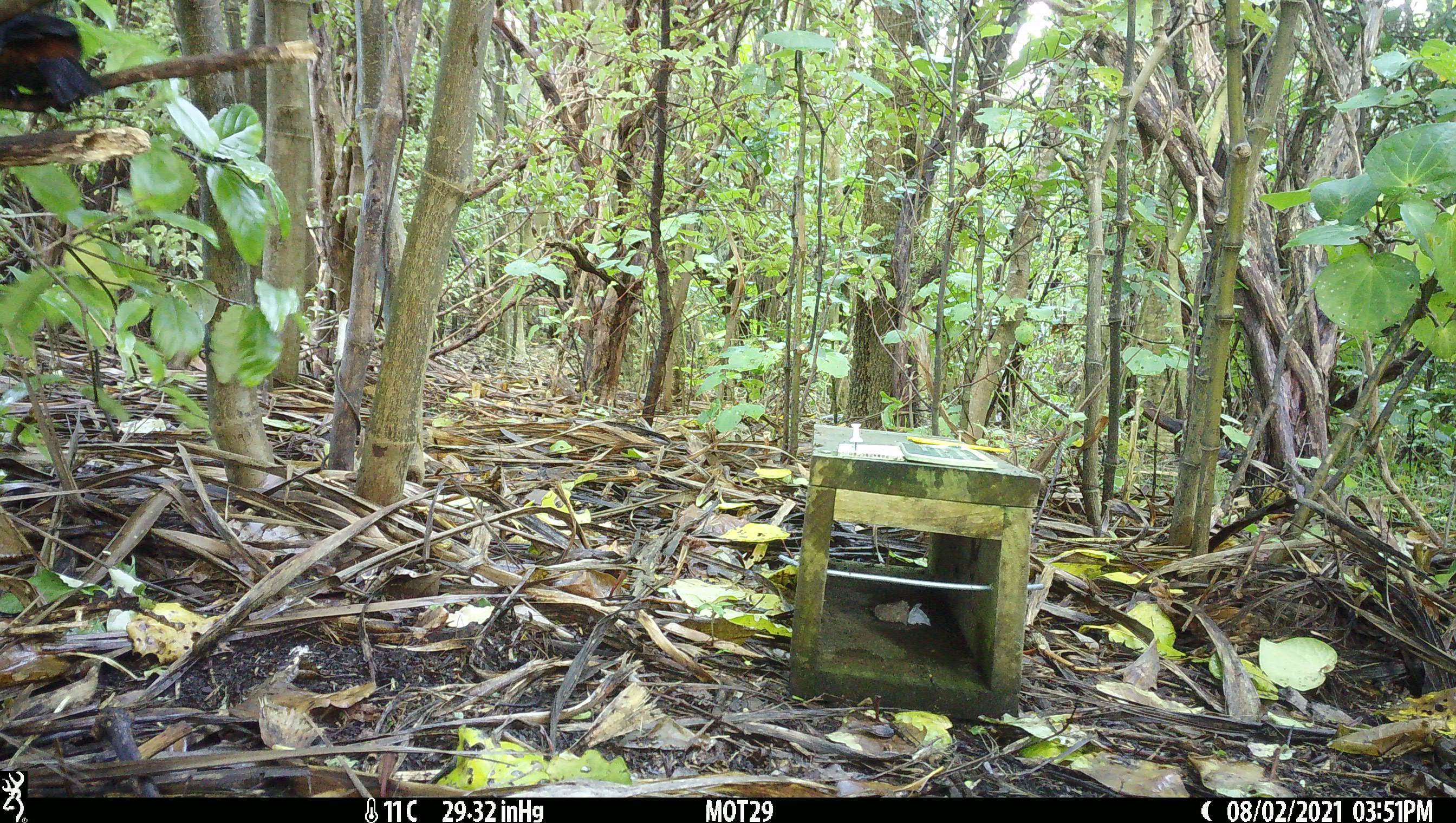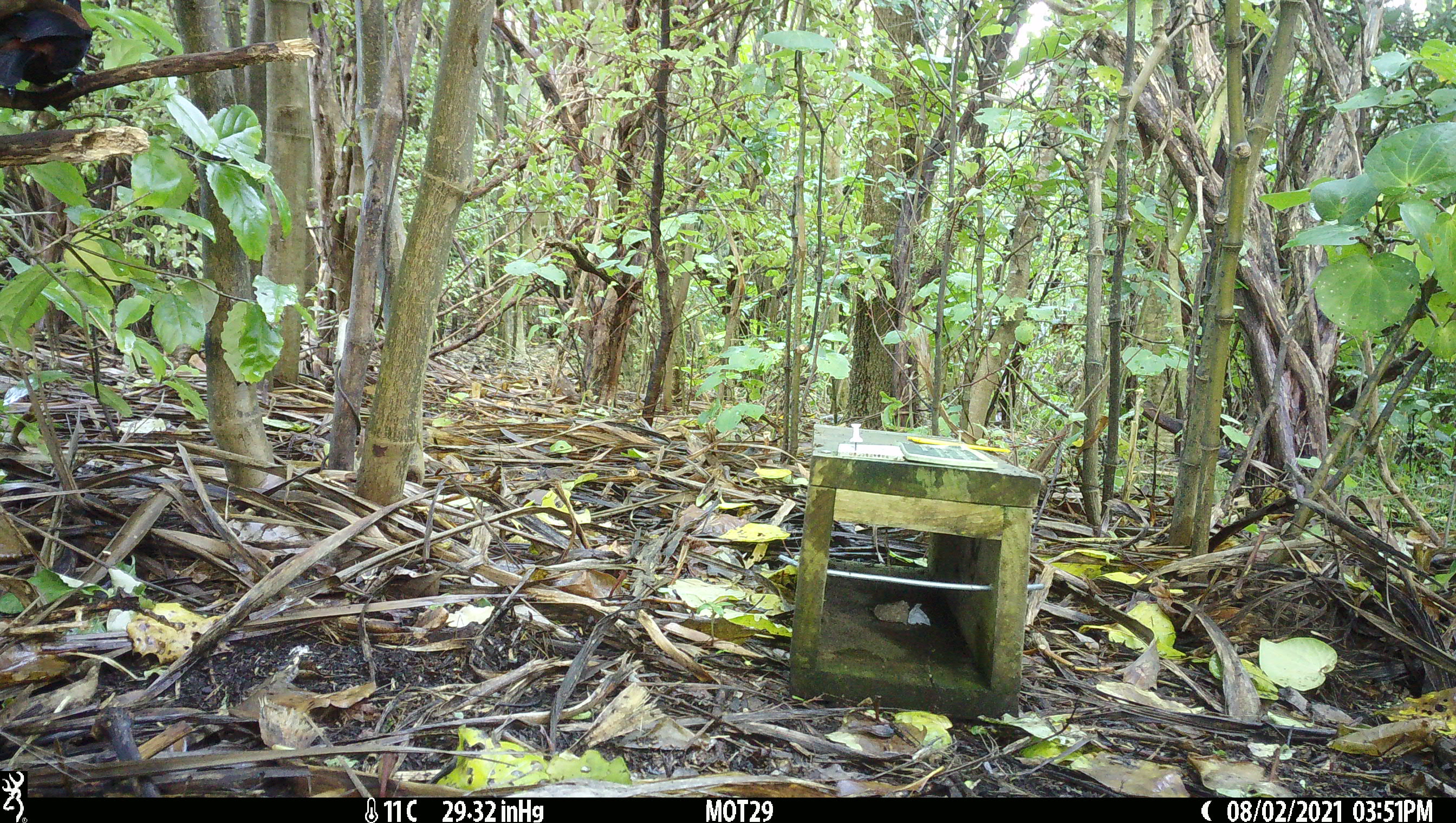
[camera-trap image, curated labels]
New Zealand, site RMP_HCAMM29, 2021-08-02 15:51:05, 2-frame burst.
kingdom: Animalia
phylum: Chordata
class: Aves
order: Passeriformes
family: Callaeidae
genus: Philesturnus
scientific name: Philesturnus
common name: saddlebacks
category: tieke